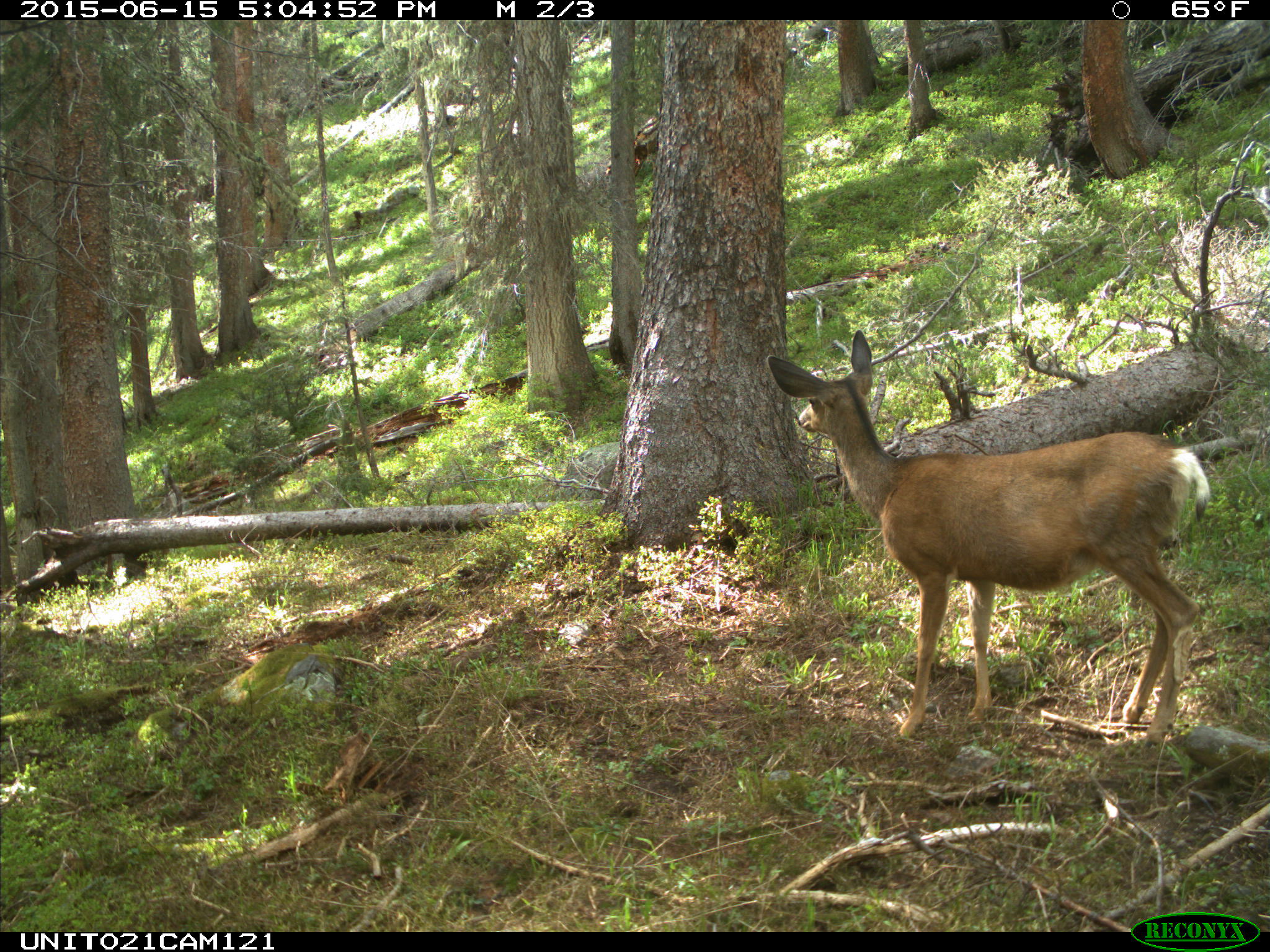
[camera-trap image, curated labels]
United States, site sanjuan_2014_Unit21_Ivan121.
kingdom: Animalia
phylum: Chordata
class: Mammalia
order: Artiodactyla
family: Cervidae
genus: Odocoileus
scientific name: Odocoileus hemionus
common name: mule deer